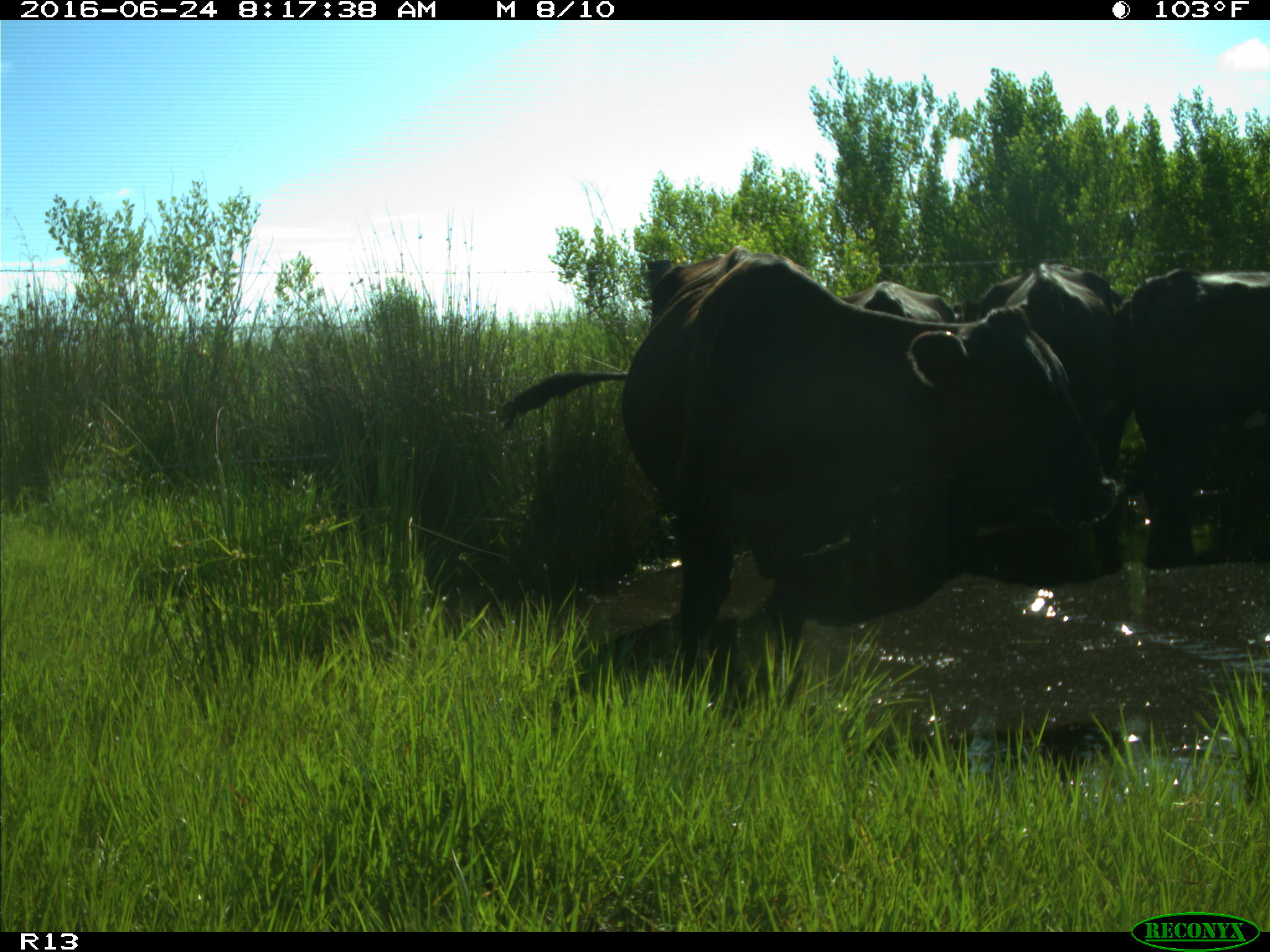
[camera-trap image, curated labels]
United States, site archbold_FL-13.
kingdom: Animalia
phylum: Chordata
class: Mammalia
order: Artiodactyla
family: Bovidae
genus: Bos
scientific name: Bos taurus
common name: domestic cow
Bos taurus (domestic cow).